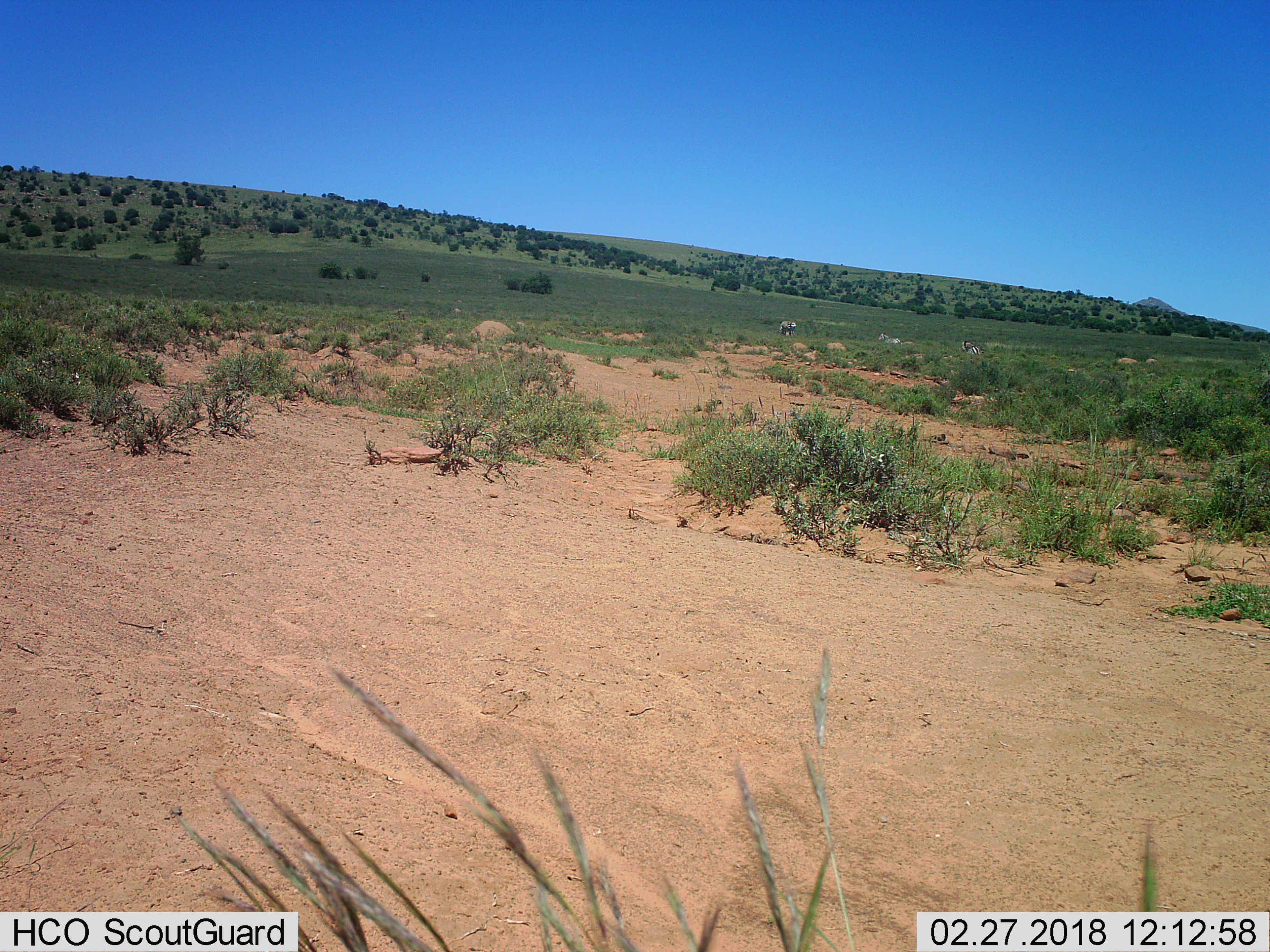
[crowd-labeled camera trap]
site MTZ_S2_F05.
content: unidentified animal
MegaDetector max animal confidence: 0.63